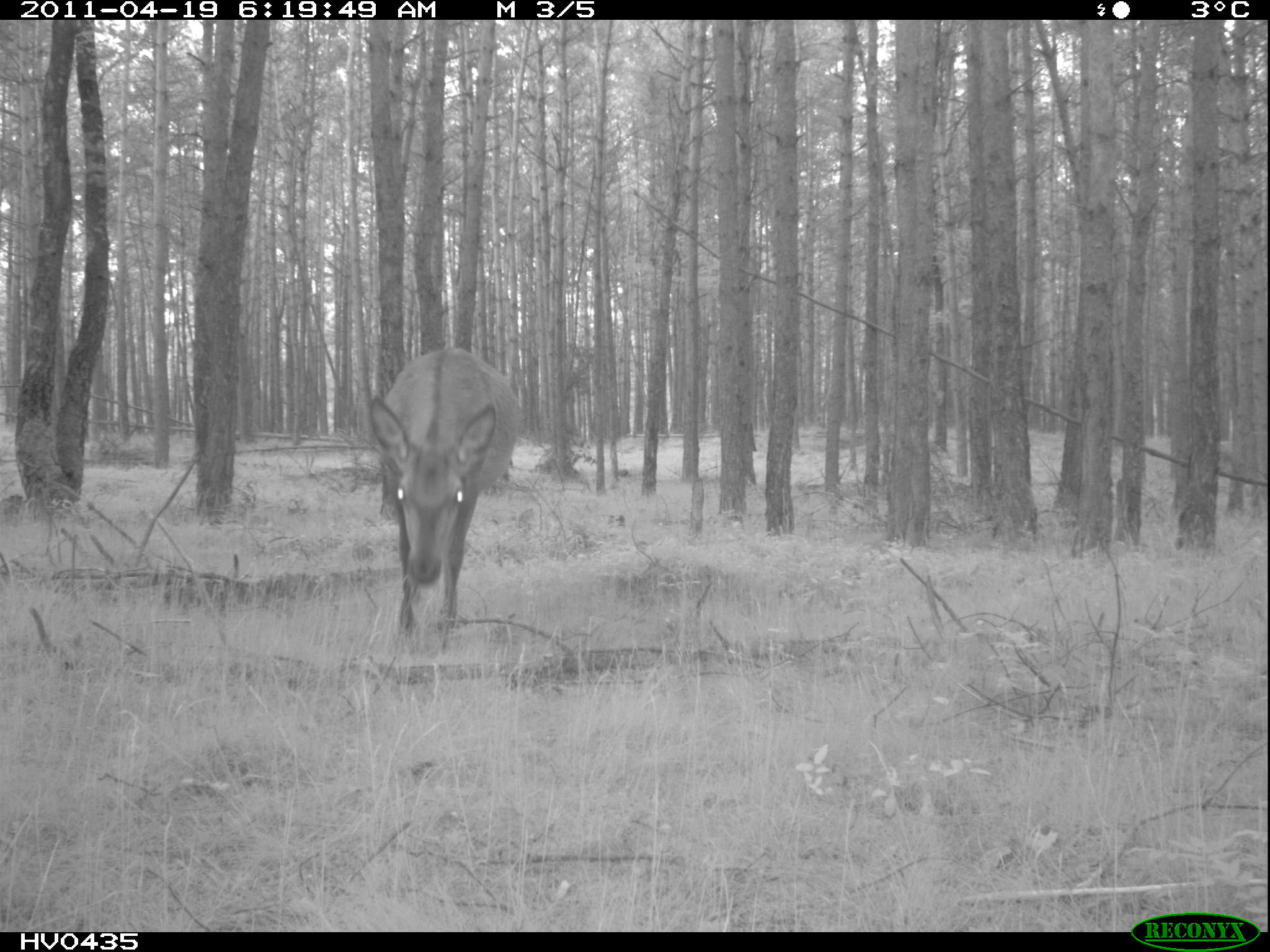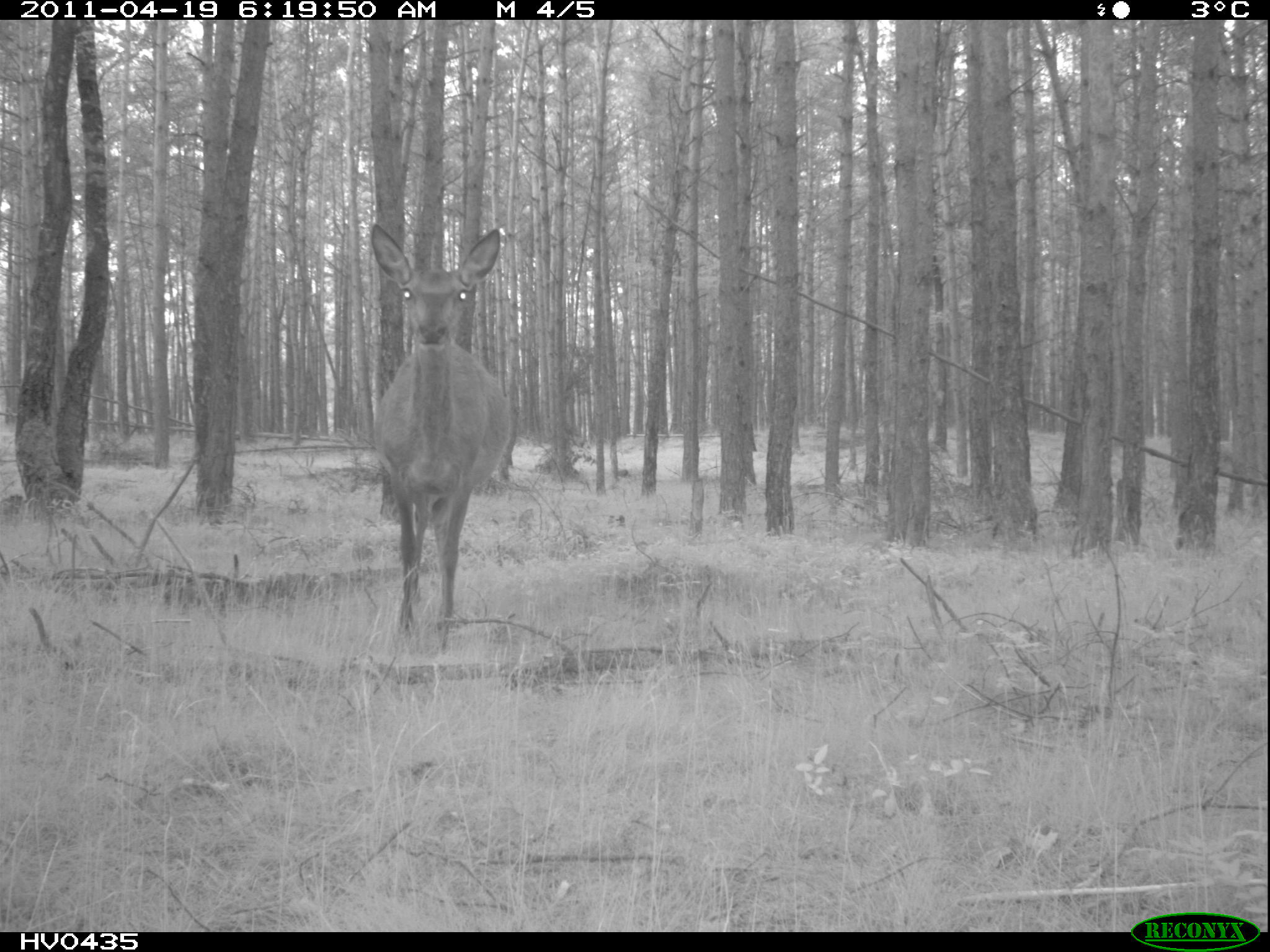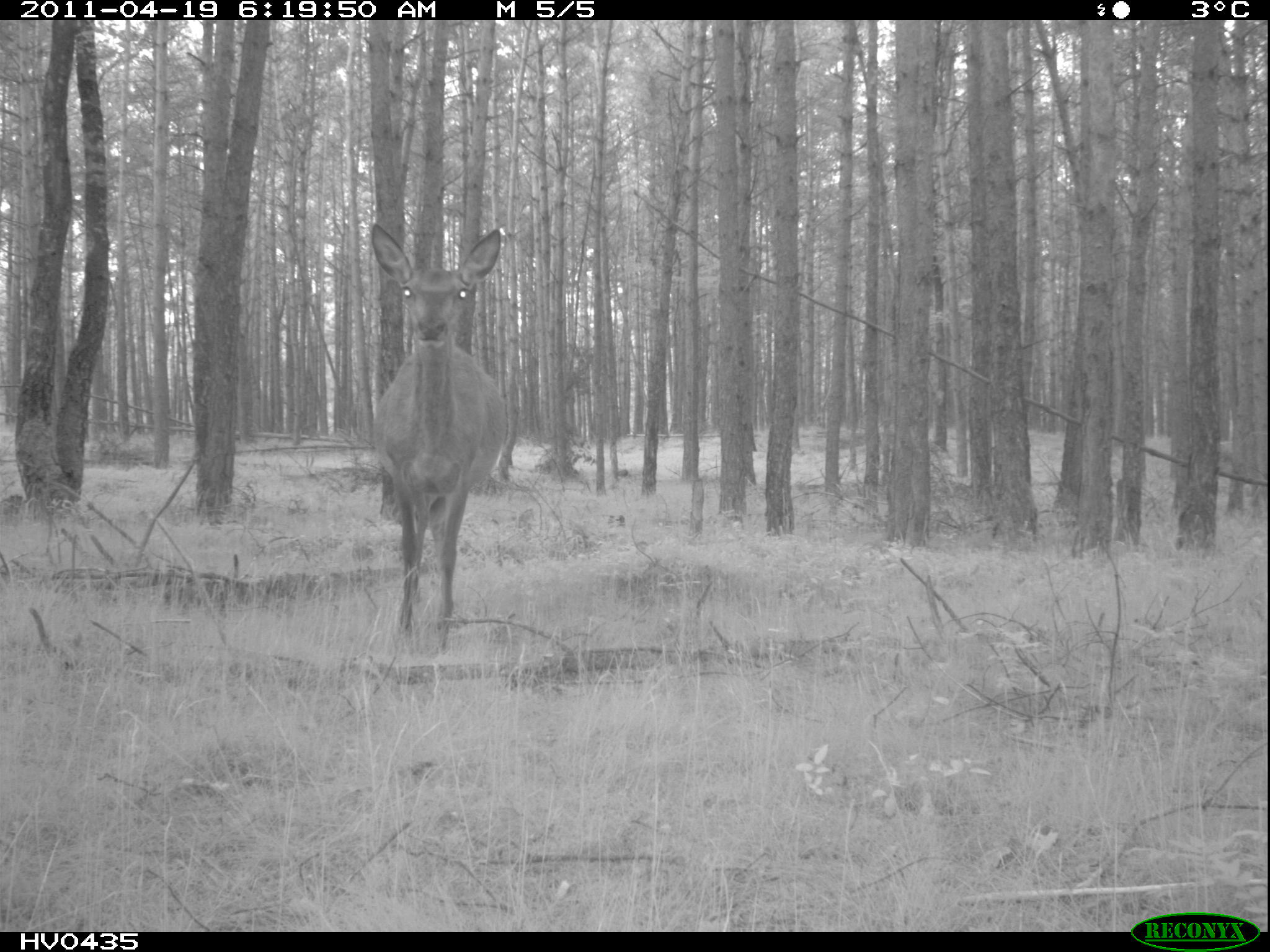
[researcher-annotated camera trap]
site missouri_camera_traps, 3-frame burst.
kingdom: Animalia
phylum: Chordata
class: Mammalia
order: Artiodactyla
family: Cervidae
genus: Cervus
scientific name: Cervus elaphus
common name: red deer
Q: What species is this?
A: Red deer (Cervus elaphus).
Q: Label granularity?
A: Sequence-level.